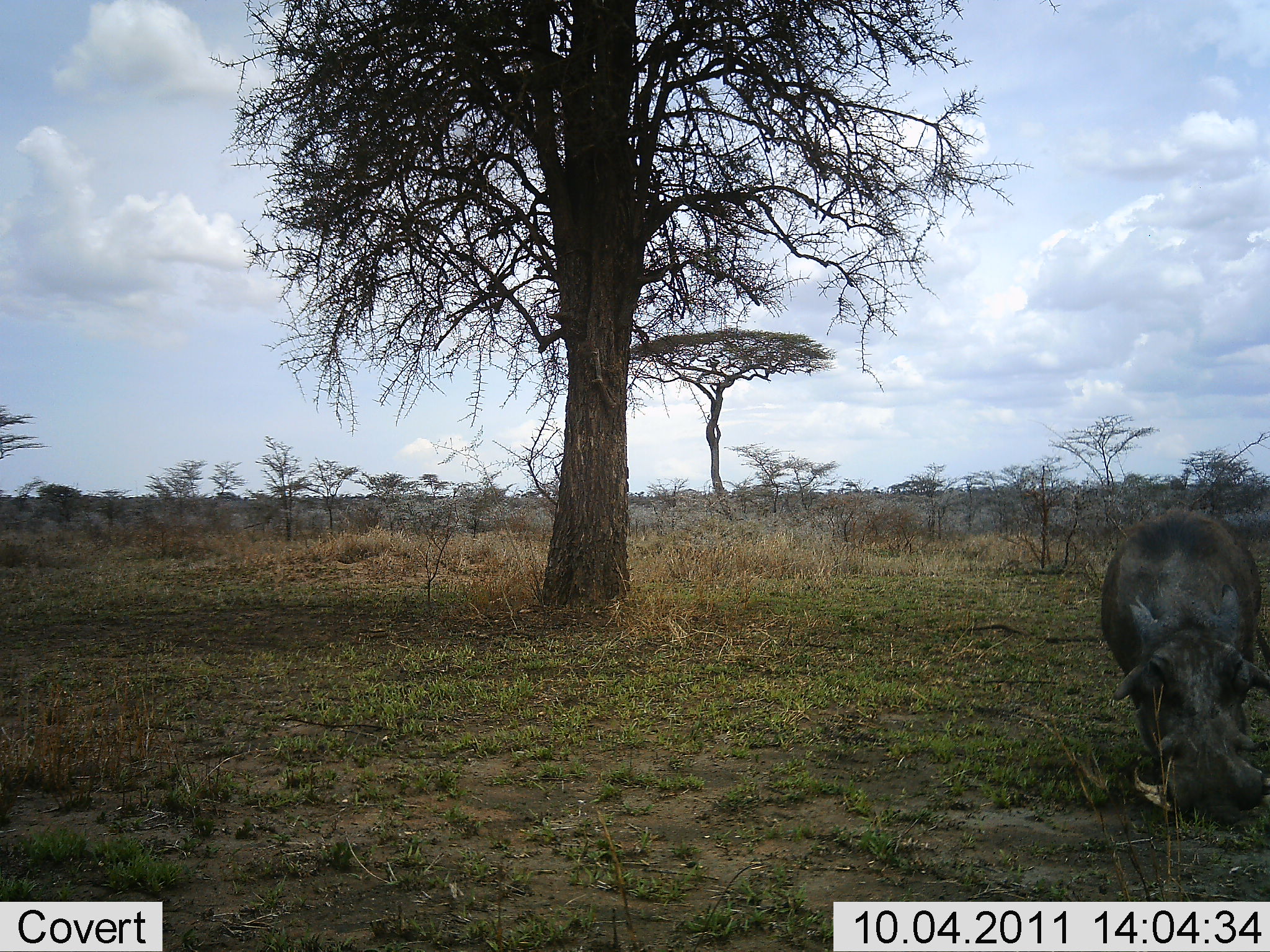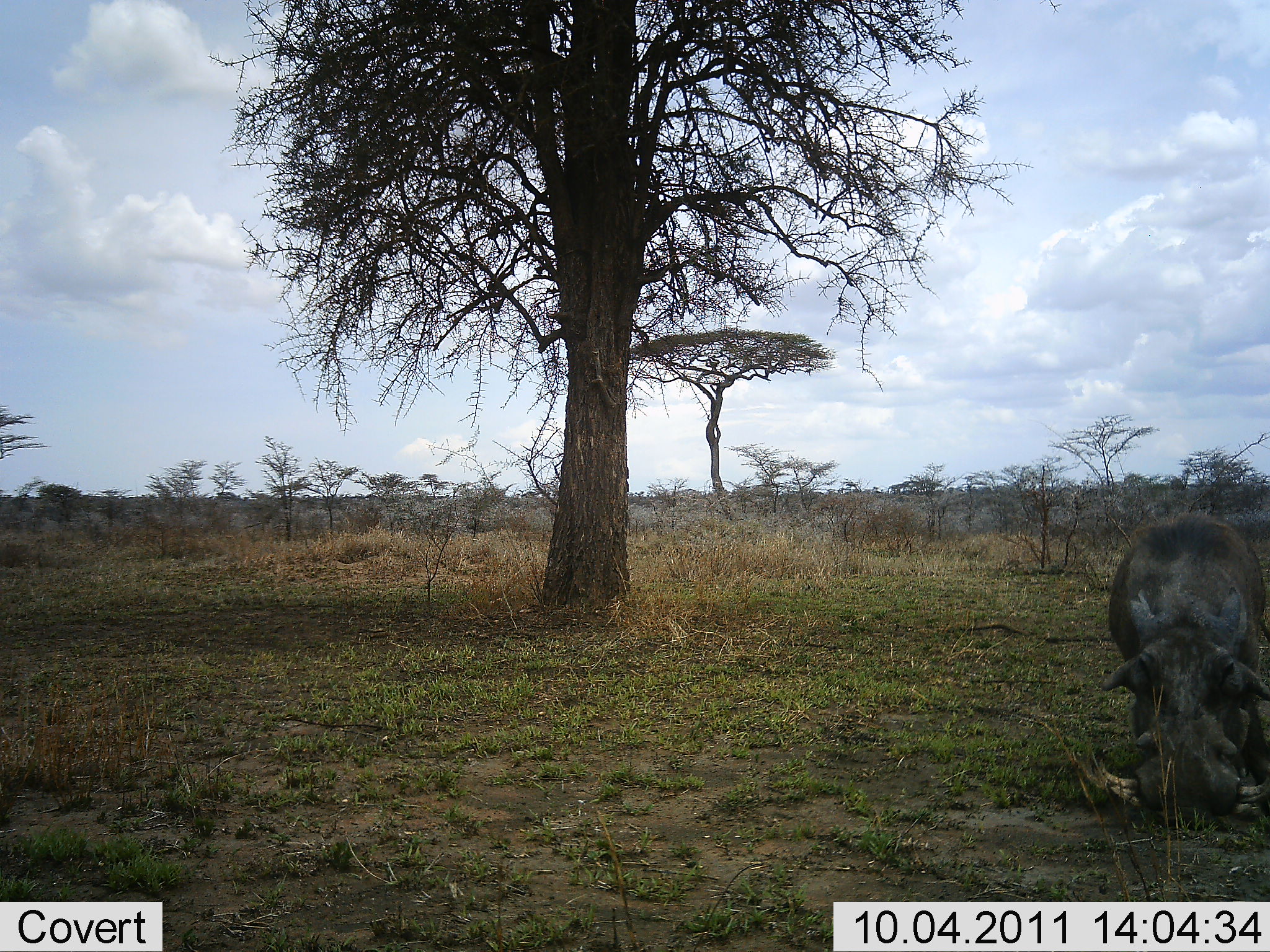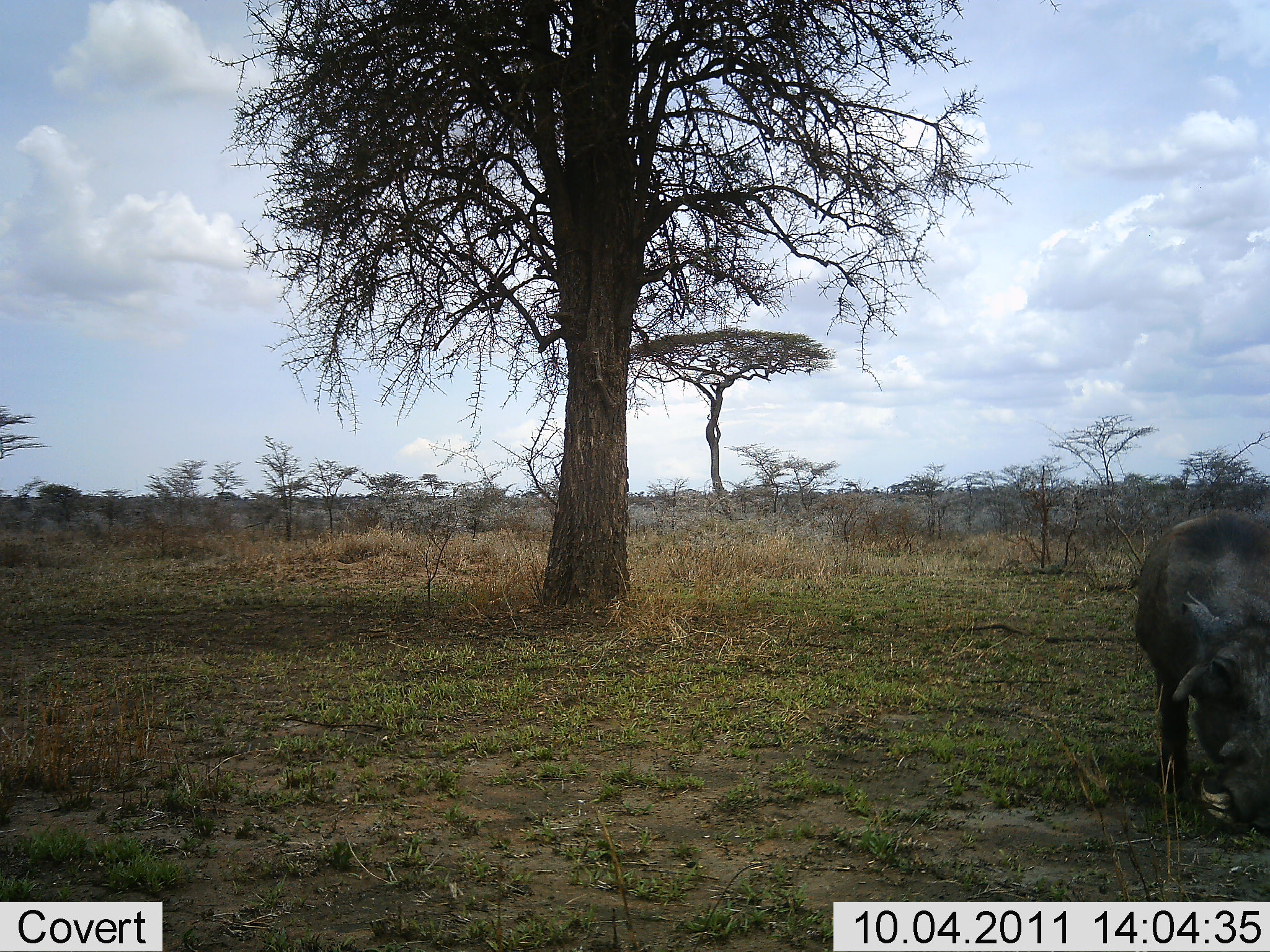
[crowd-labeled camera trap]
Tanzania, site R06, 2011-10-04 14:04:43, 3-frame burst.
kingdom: Animalia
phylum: Chordata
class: Mammalia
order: Artiodactyla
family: Suidae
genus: Phacochoerus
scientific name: Phacochoerus africanus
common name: warthog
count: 1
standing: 9%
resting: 0%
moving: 36%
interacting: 0%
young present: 0%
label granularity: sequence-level